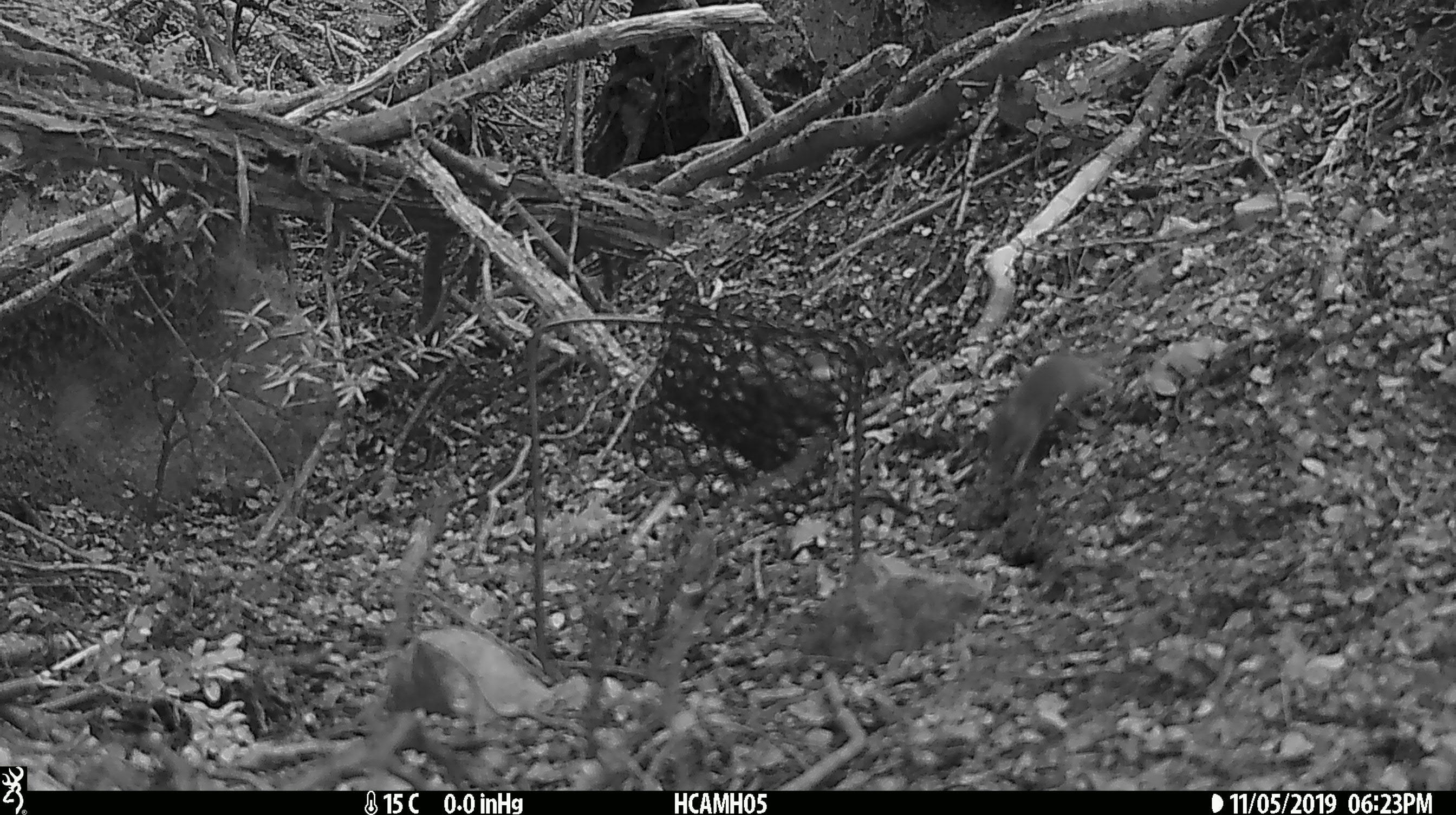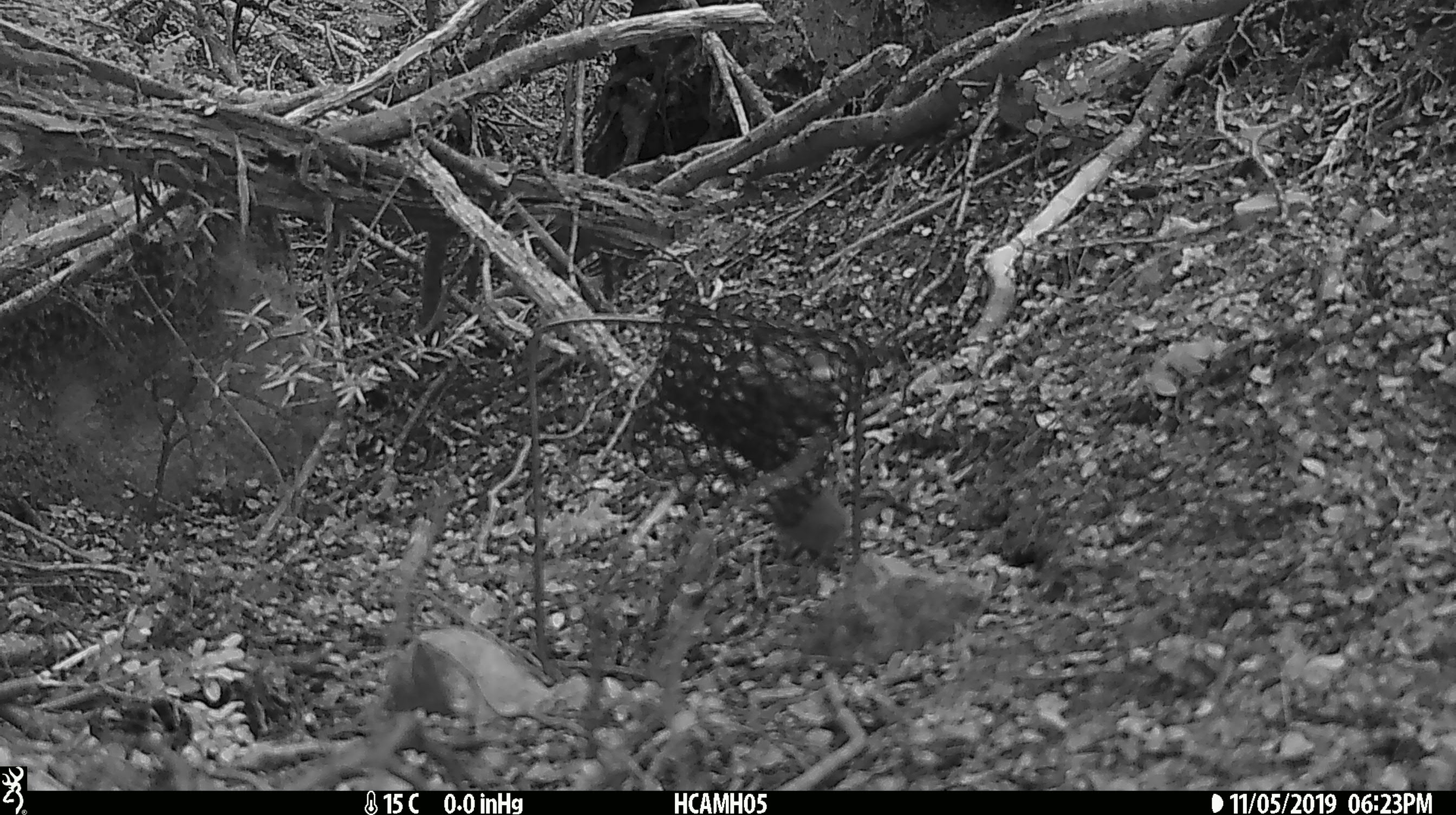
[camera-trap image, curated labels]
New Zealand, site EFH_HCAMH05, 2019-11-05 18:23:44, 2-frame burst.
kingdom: Animalia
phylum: Chordata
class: Mammalia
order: Rodentia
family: Muridae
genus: Mus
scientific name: Mus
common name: mouse